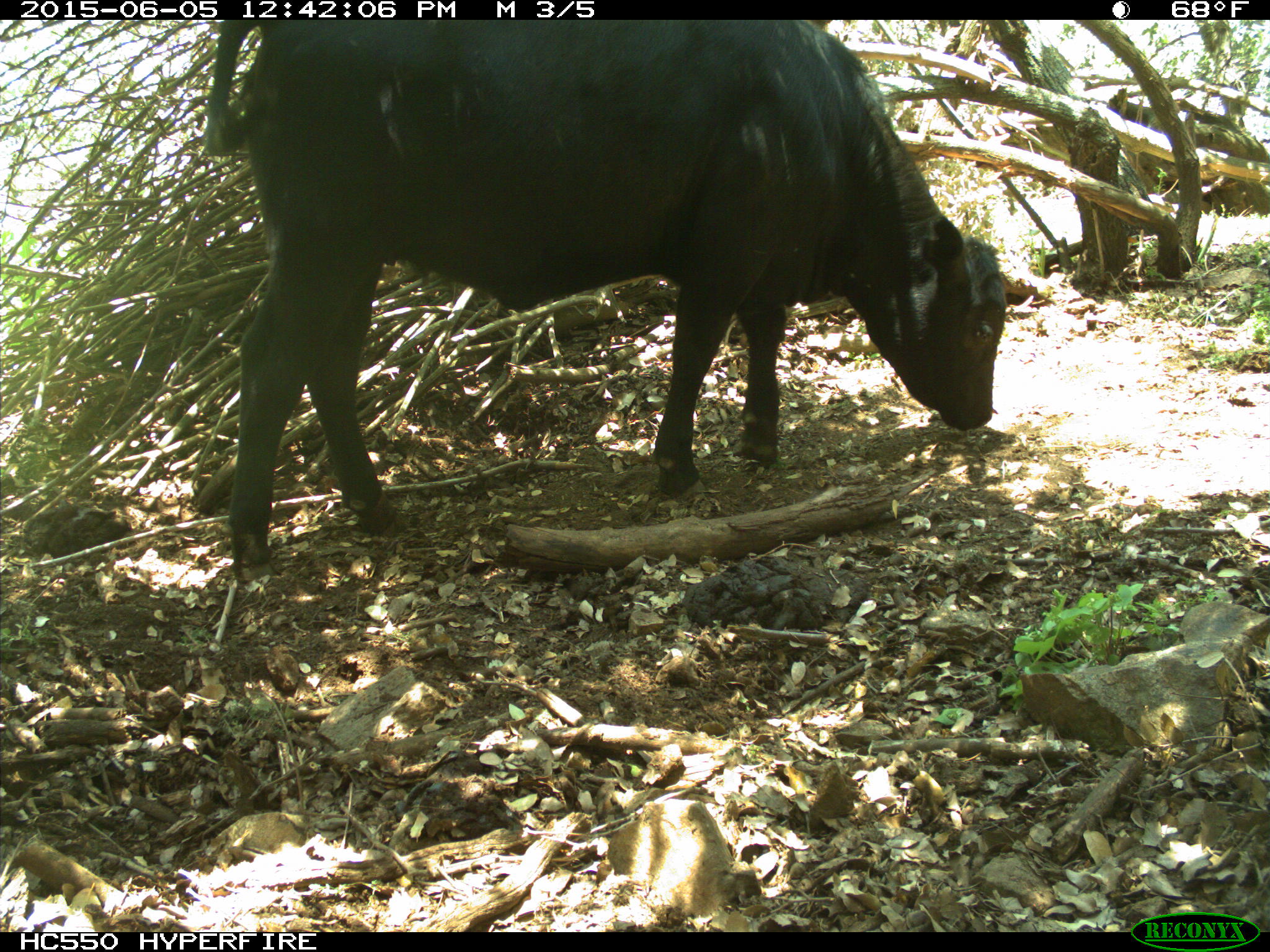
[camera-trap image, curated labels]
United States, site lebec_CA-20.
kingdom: Animalia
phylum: Chordata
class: Mammalia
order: Artiodactyla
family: Bovidae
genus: Bos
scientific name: Bos taurus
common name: domestic cow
Bos taurus (domestic cow).